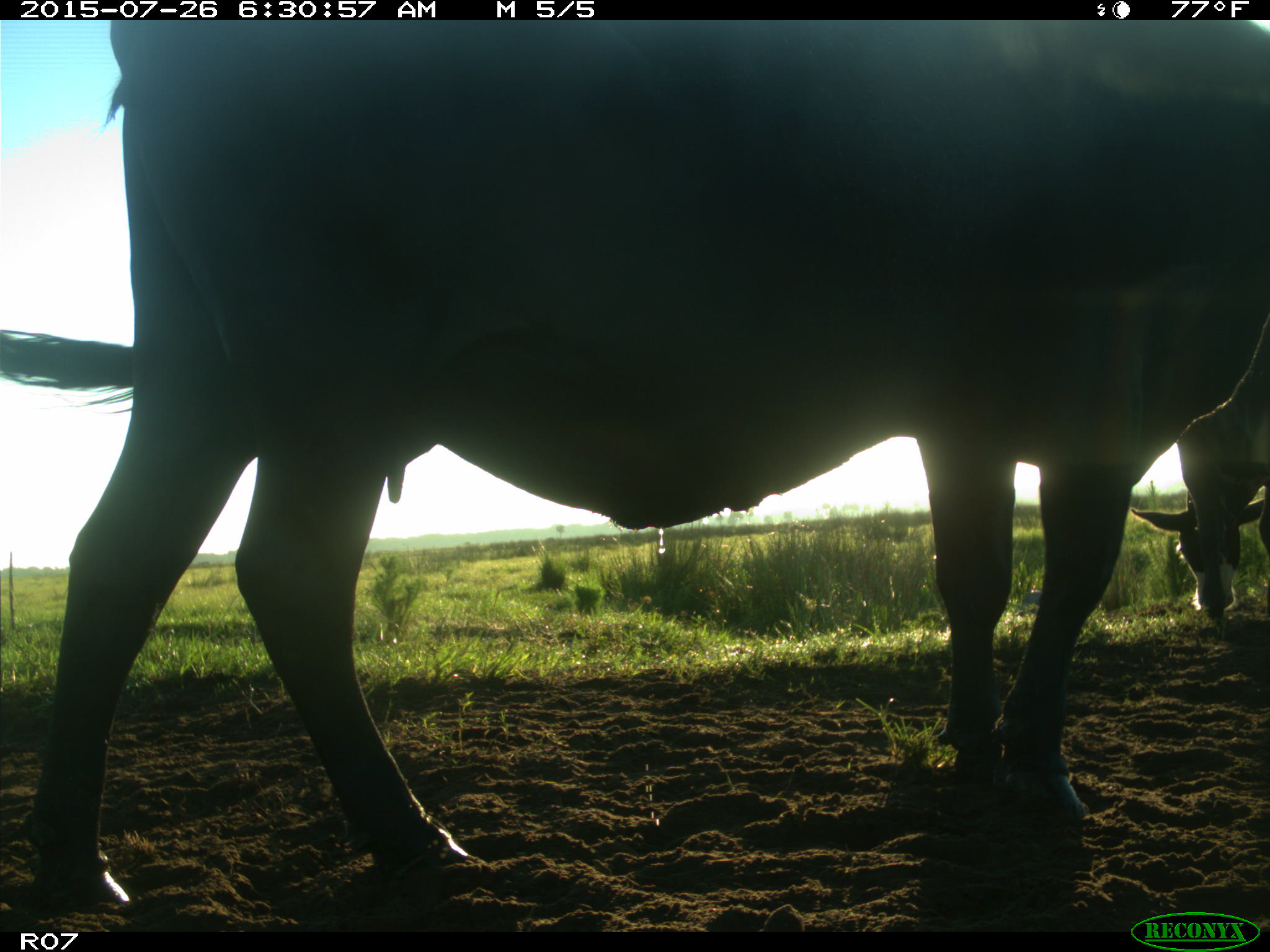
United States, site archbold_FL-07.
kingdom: Animalia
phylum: Chordata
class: Mammalia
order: Artiodactyla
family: Bovidae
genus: Bos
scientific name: Bos taurus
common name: domestic cow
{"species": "Bos taurus (domestic cow)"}